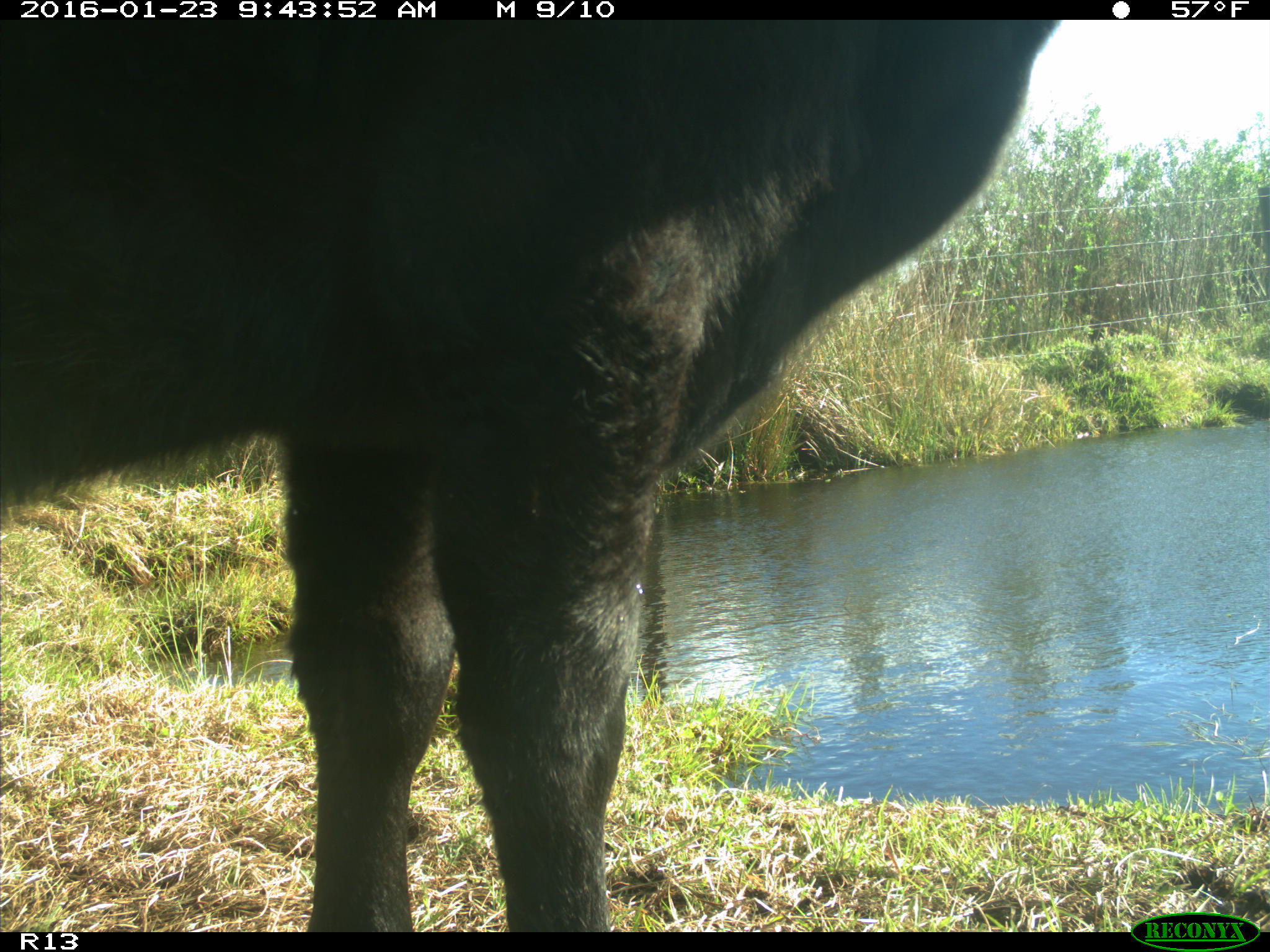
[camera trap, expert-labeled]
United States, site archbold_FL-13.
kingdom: Animalia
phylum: Chordata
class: Mammalia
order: Artiodactyla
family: Bovidae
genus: Bos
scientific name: Bos taurus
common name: domestic cow